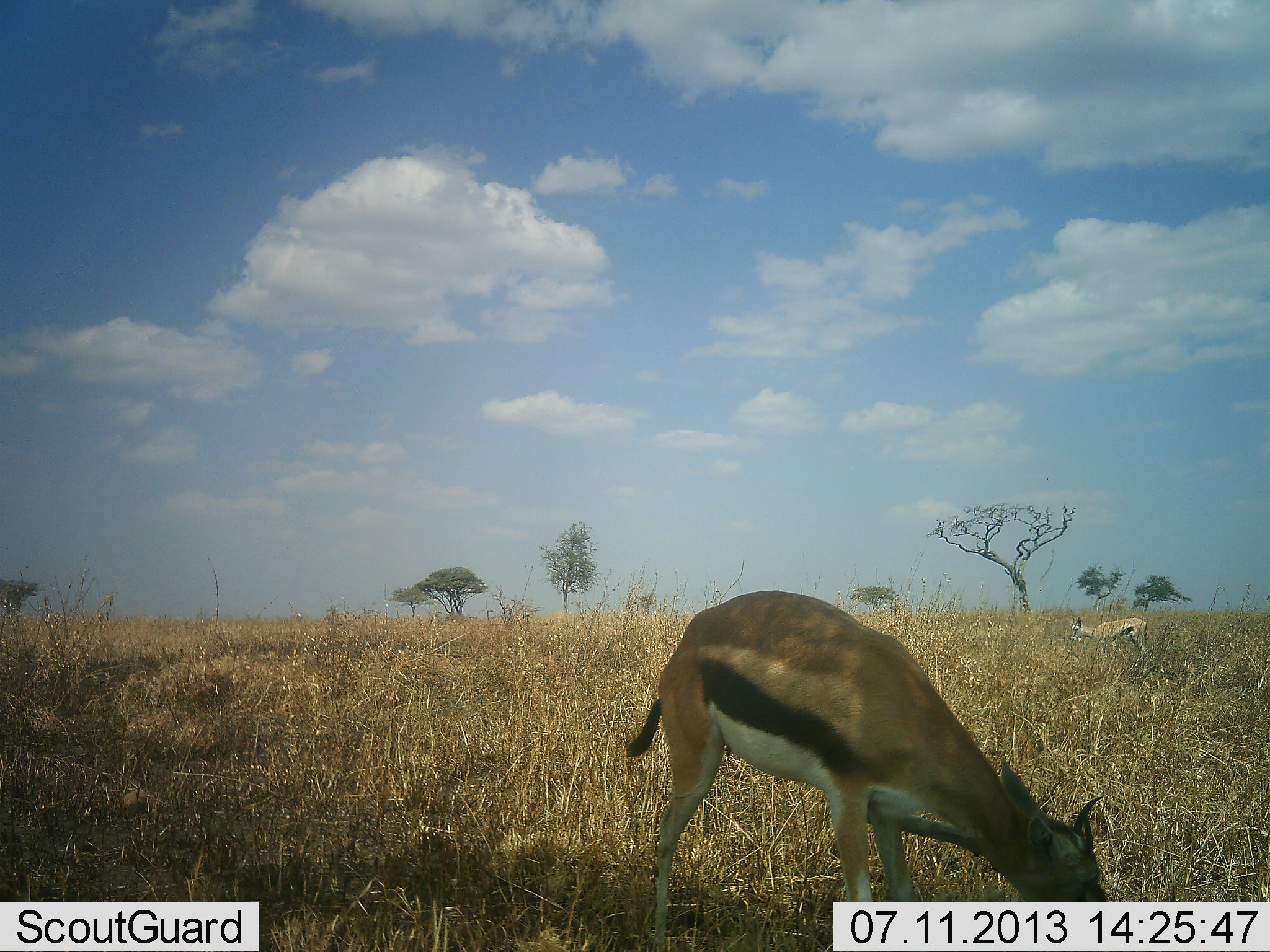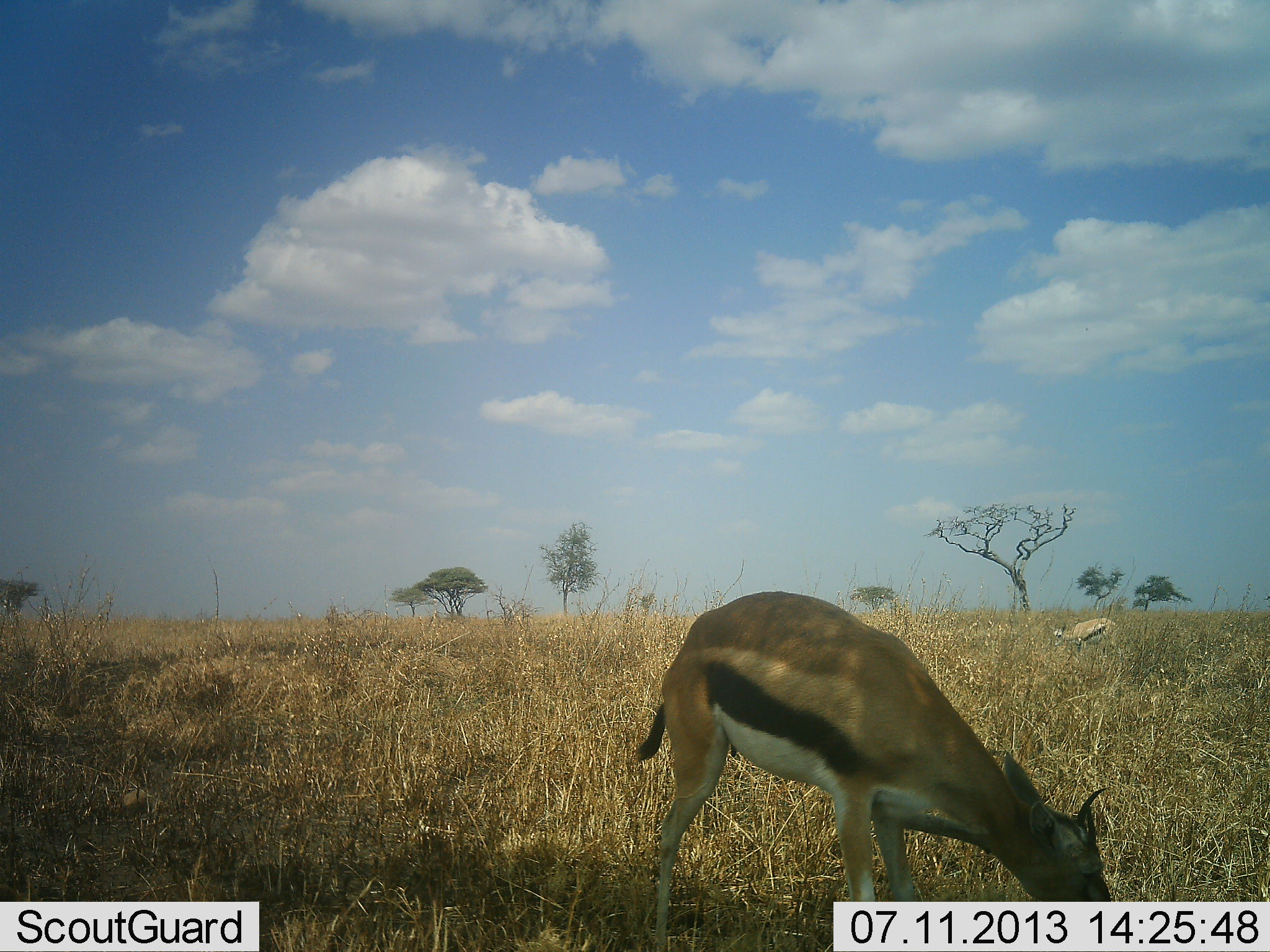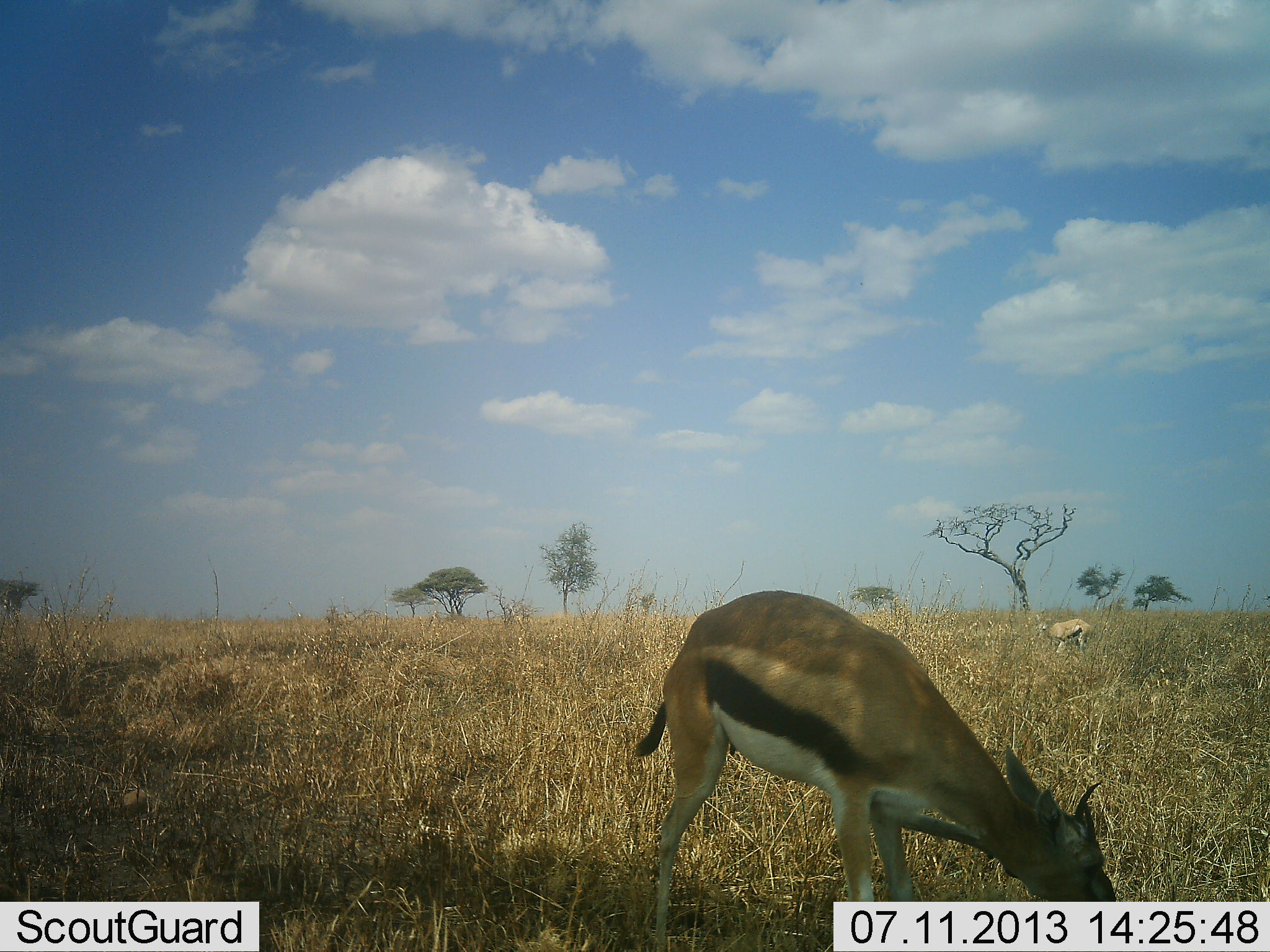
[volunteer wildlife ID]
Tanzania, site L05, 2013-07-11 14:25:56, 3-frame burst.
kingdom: Animalia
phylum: Chordata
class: Mammalia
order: Artiodactyla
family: Bovidae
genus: Eudorcas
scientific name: Eudorcas thomsonii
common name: thomson's gazelle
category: gazellethomsons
Gazellethomsons (thomson's gazelle) (Eudorcas thomsonii), count 2. Behavior (volunteer vote fractions): standing 22%, resting 0%, moving 41%, interacting 0%. Young present (vote fraction): 0%. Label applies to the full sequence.